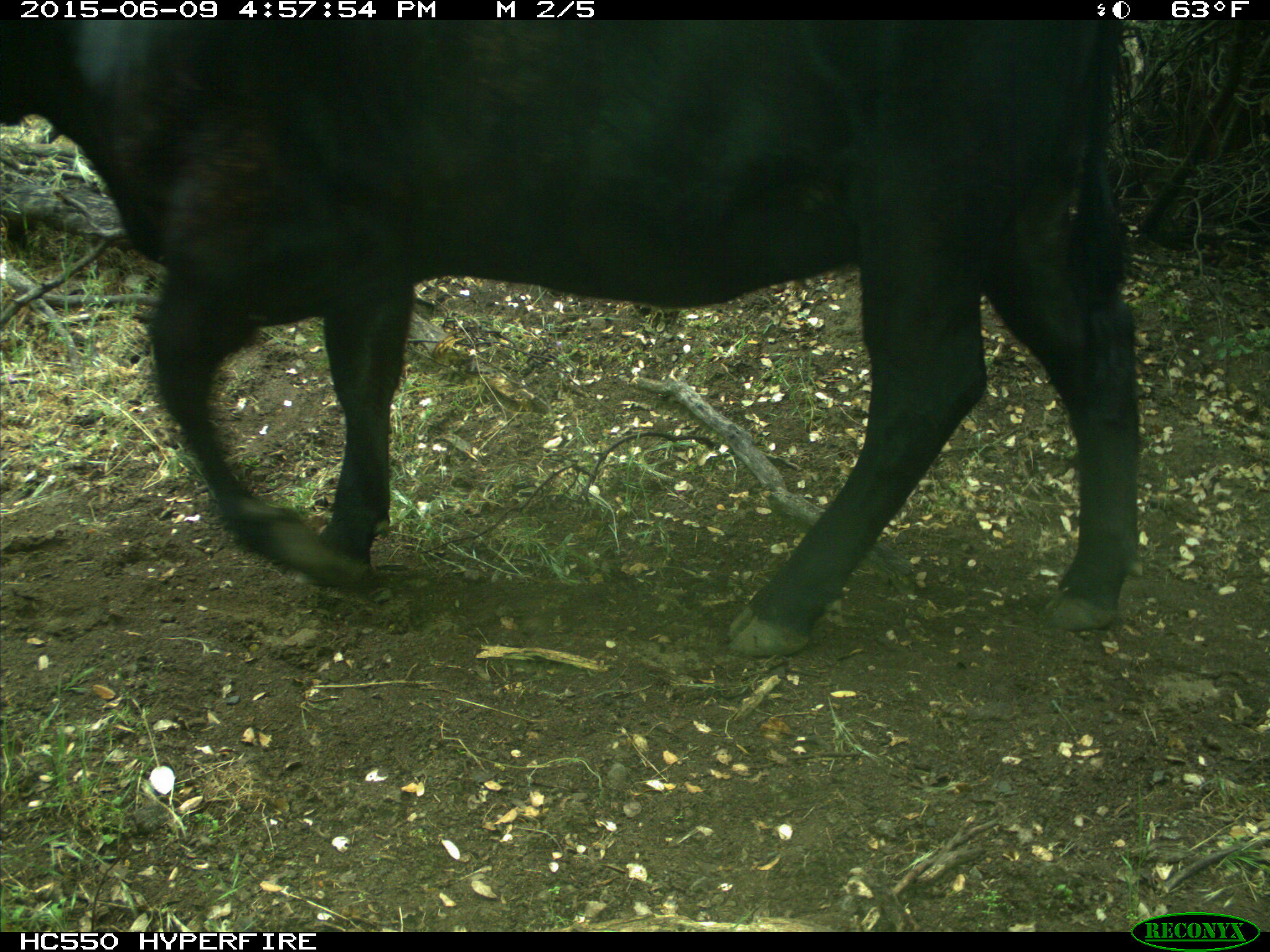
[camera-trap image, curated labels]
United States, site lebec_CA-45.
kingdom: Animalia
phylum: Chordata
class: Mammalia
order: Artiodactyla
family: Bovidae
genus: Bos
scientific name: Bos taurus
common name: domestic cow